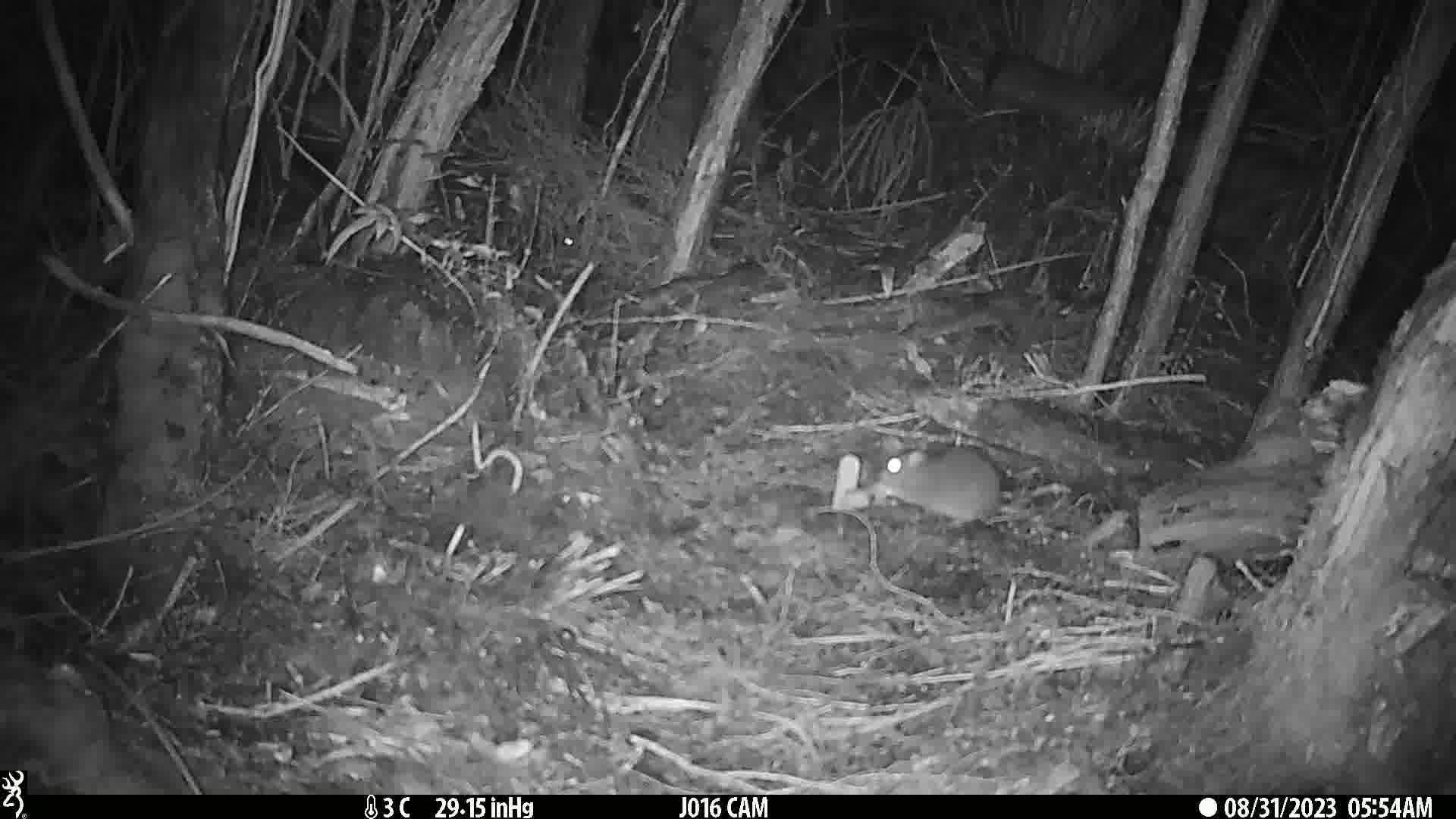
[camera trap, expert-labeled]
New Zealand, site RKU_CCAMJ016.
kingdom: Animalia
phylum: Chordata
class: Mammalia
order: Rodentia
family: Muridae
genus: Rattus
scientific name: Rattus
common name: rat